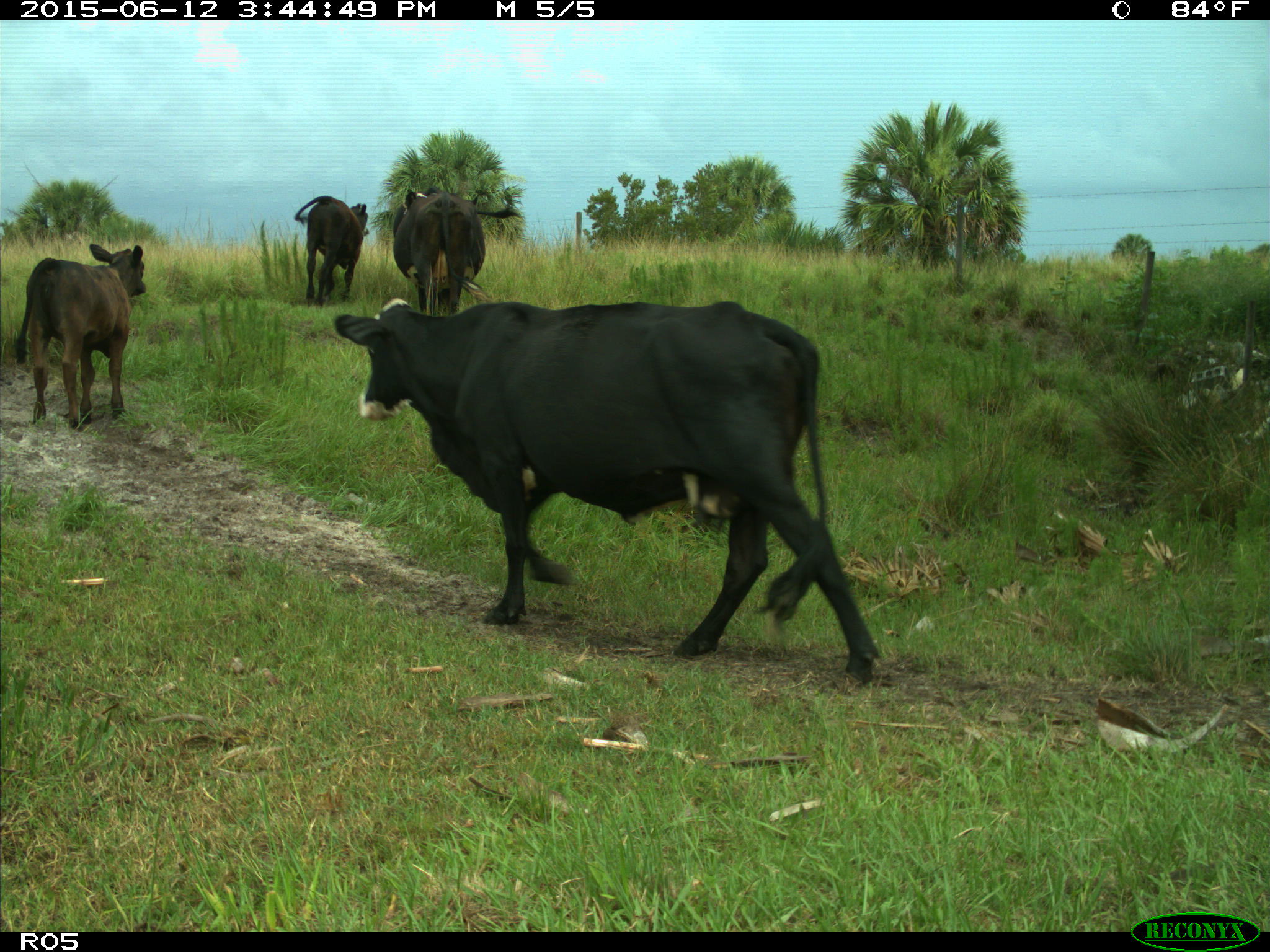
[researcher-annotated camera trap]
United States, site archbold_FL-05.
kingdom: Animalia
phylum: Chordata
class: Mammalia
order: Artiodactyla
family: Bovidae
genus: Bos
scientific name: Bos taurus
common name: domestic cow